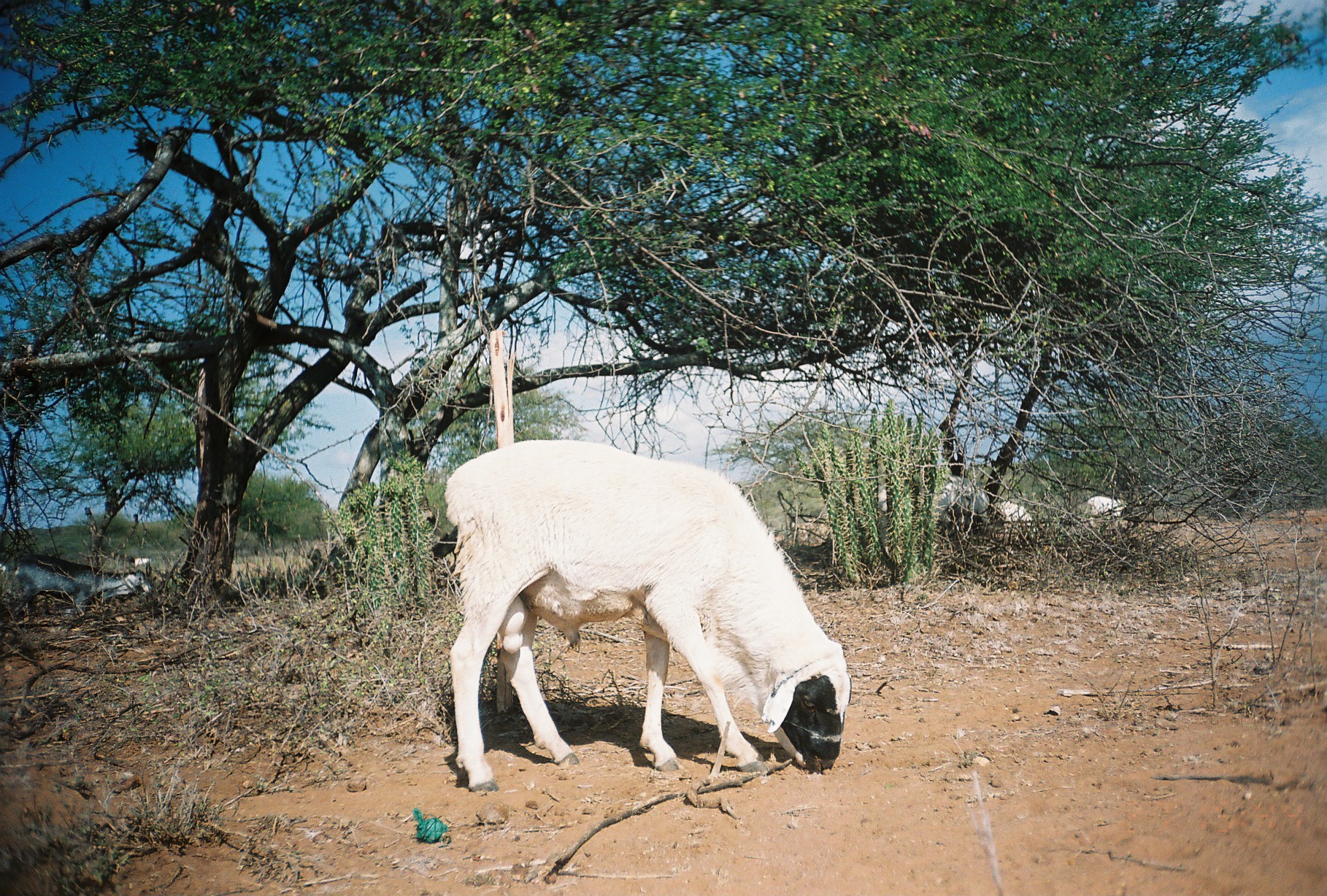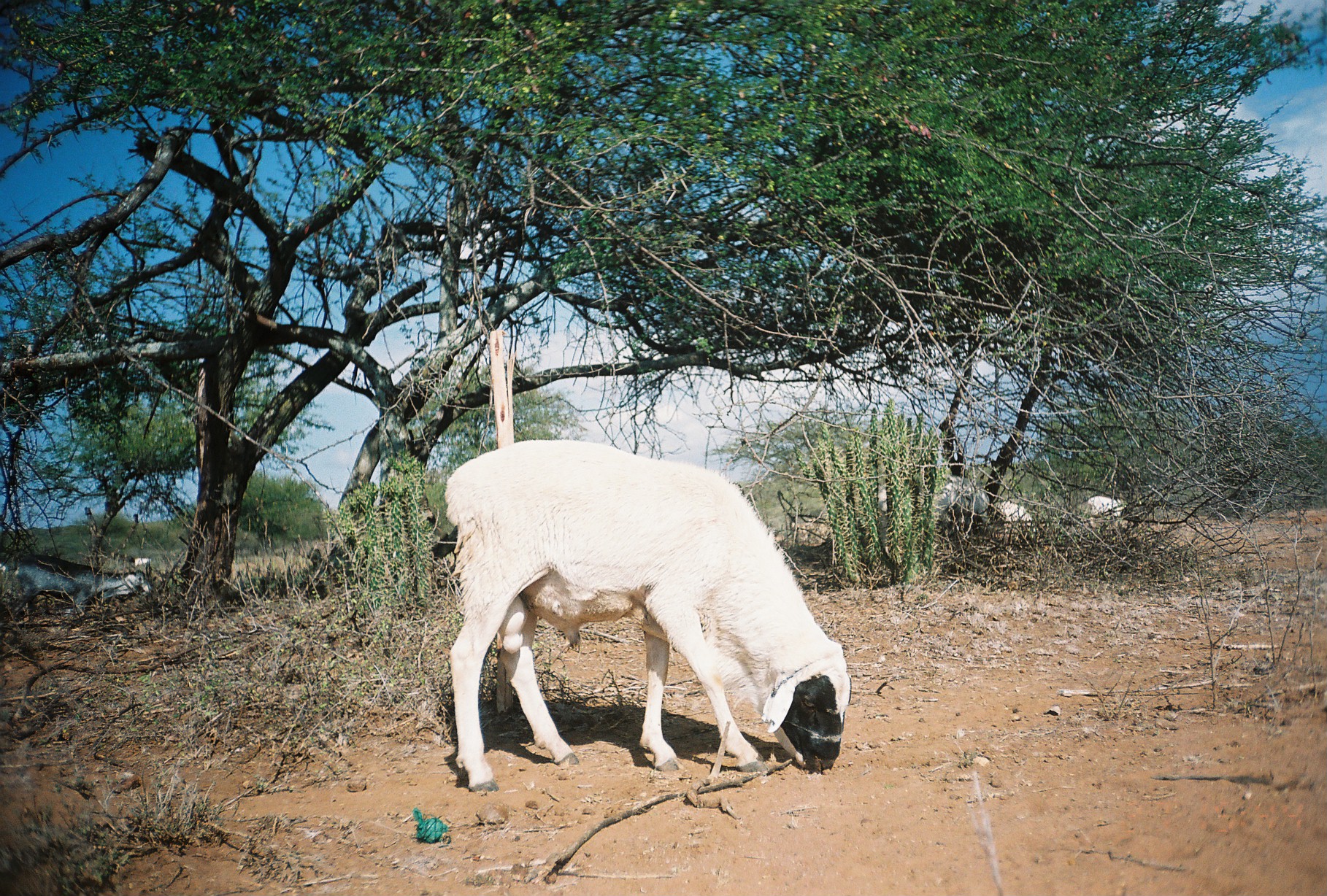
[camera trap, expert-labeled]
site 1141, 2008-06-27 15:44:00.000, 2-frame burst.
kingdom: Animalia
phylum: Chordata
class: Mammalia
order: Artiodactyla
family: Bovidae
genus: Ovis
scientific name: Ovis aries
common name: domestic sheep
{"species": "Ovis aries (domestic sheep)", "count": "6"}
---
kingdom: Animalia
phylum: Chordata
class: Mammalia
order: Artiodactyla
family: Bovidae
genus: Capra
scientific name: Capra aegagrus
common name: wild goat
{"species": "Capra aegagrus (wild goat)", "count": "1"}